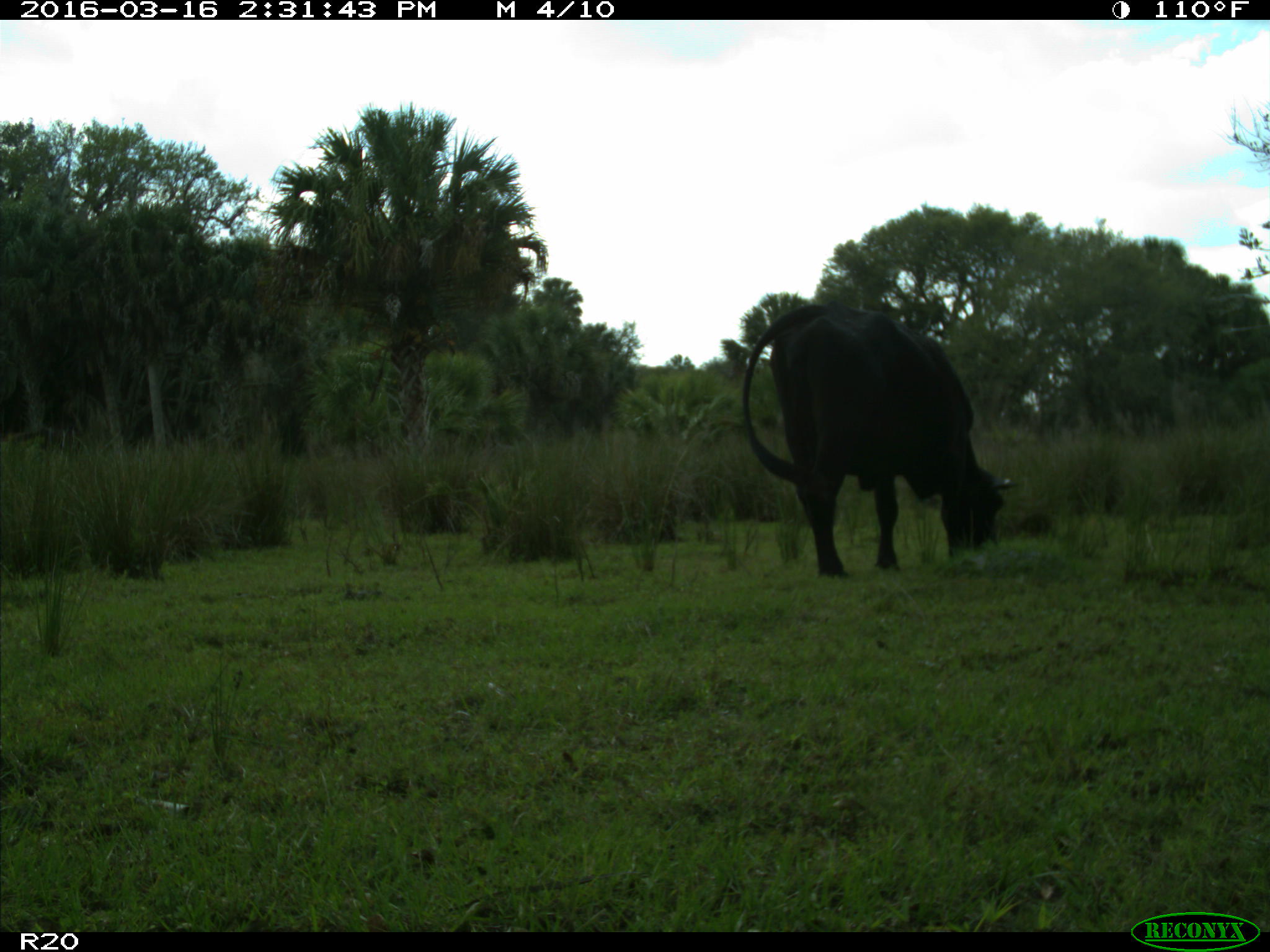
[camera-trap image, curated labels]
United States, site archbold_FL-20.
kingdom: Animalia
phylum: Chordata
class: Mammalia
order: Artiodactyla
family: Bovidae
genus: Bos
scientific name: Bos taurus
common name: domestic cow